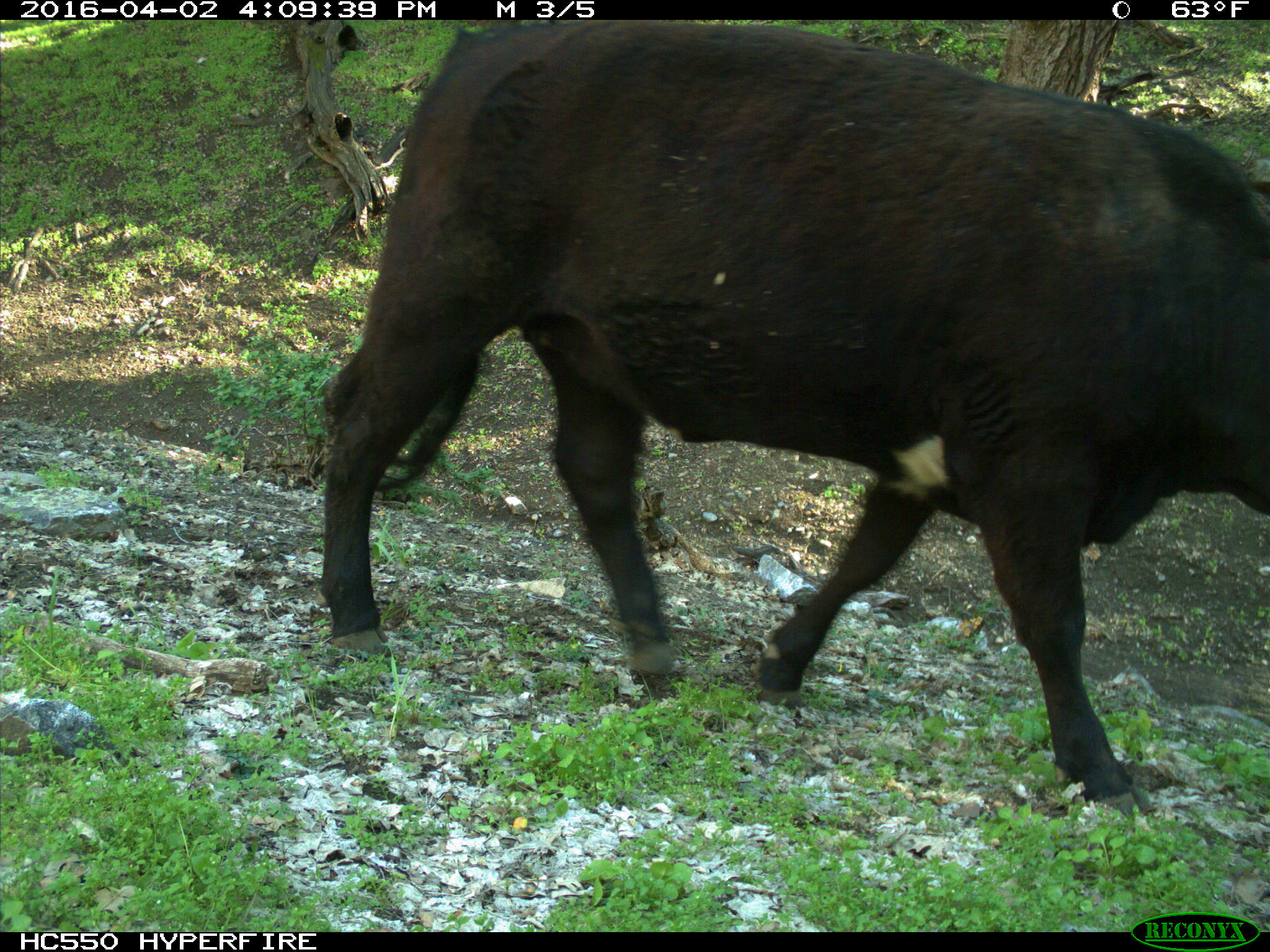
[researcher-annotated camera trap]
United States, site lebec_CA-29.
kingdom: Animalia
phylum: Chordata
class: Mammalia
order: Artiodactyla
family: Bovidae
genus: Bos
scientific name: Bos taurus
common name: domestic cow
Bos taurus (domestic cow).